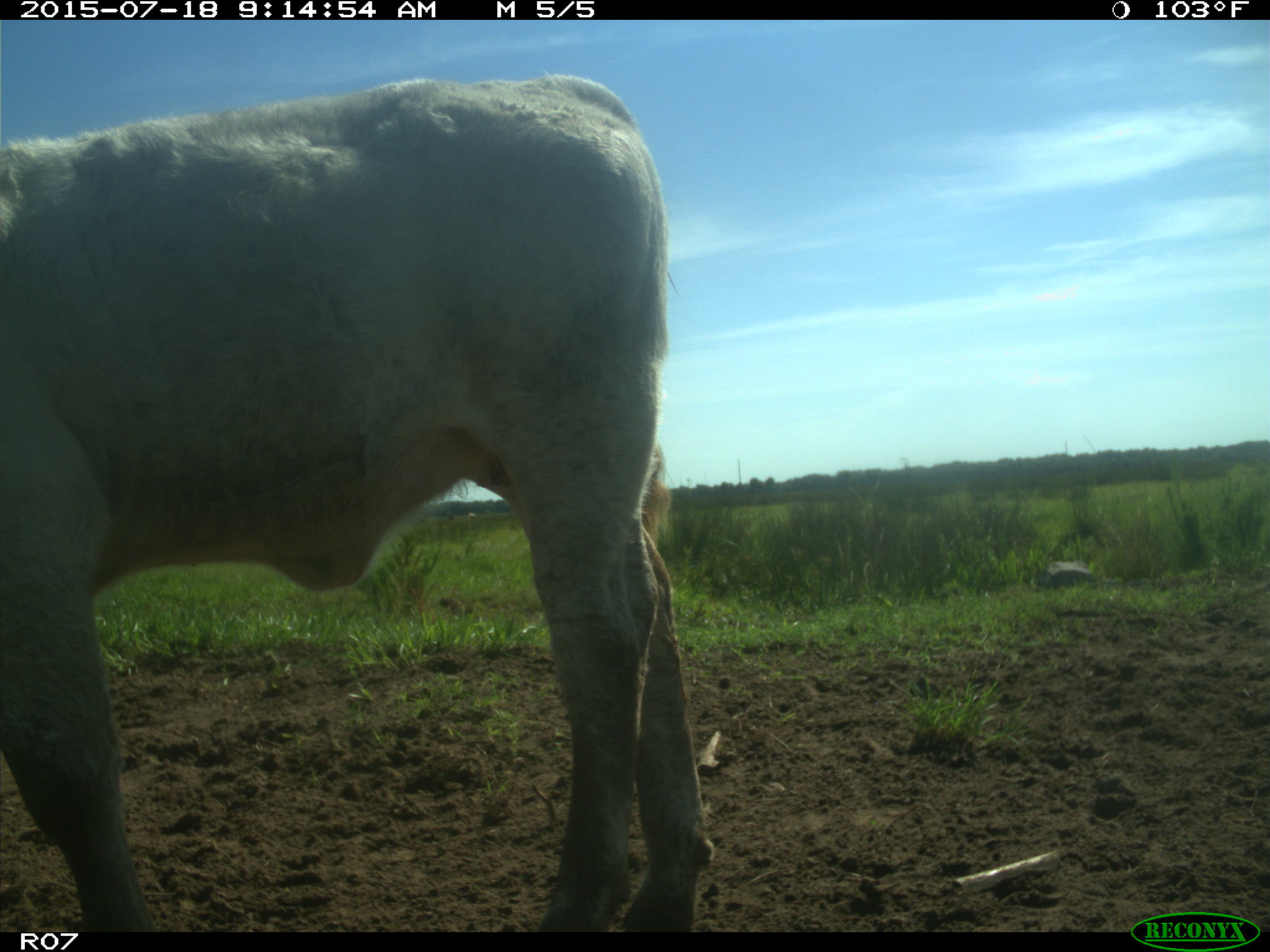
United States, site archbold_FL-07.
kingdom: Animalia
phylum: Chordata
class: Mammalia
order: Artiodactyla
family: Bovidae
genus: Bos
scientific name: Bos taurus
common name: domestic cow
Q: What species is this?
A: Bos taurus (domestic cow).